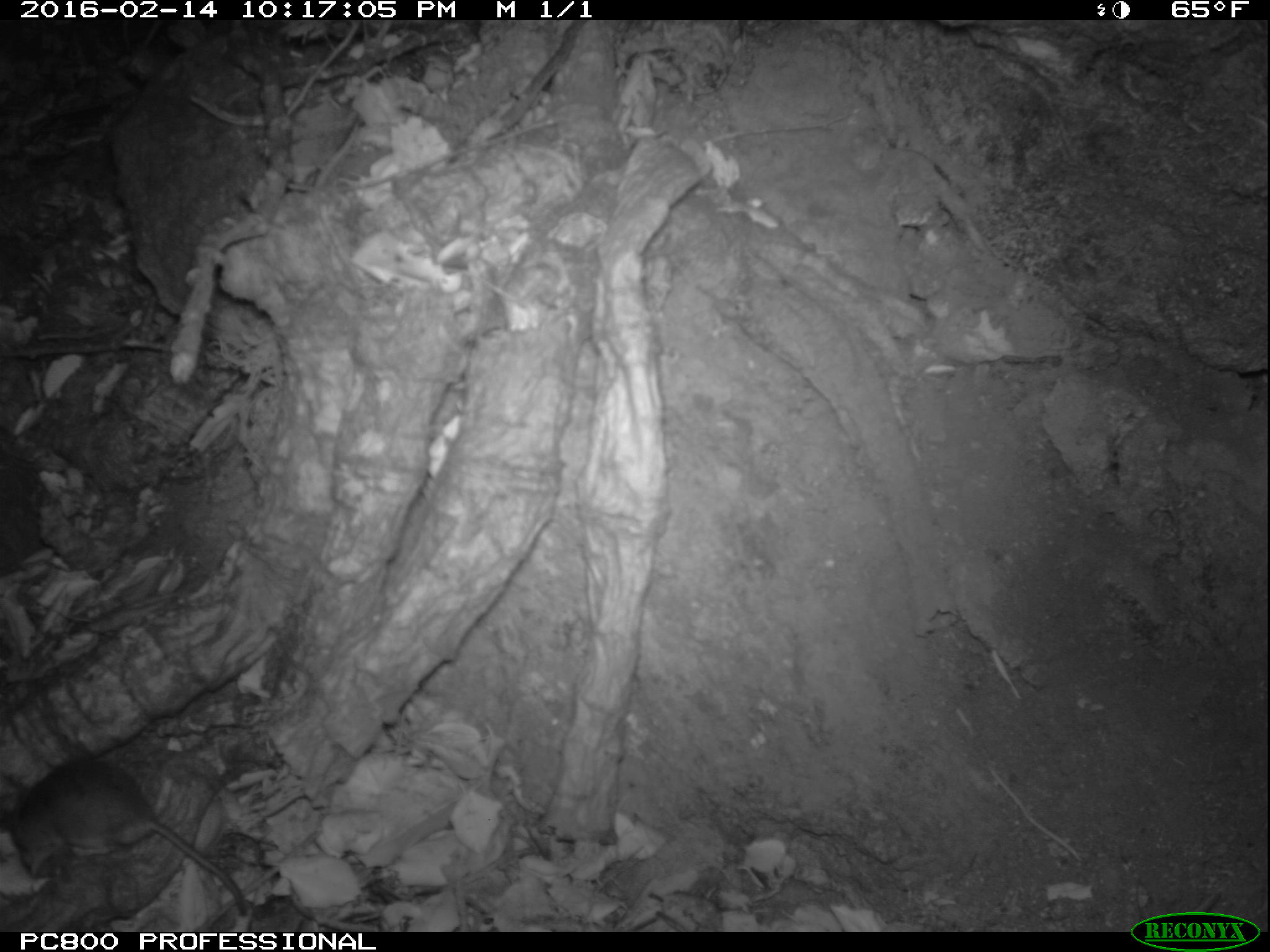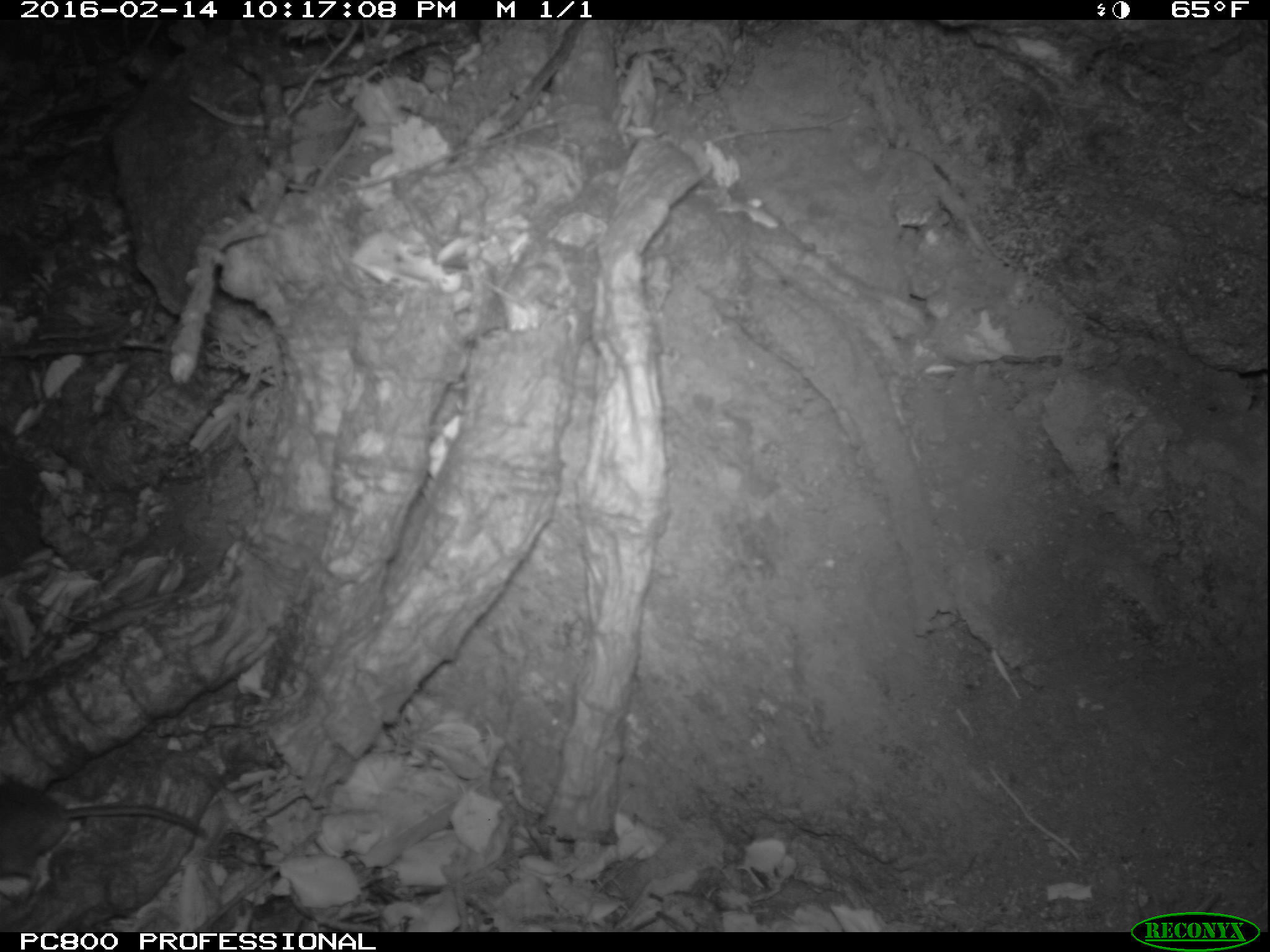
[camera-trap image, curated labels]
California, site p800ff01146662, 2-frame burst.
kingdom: Animalia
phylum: Chordata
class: Mammalia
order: Rodentia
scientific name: Rodentia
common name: rodent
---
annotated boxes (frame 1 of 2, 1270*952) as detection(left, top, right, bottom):
rodent: detection(8, 758, 246, 915)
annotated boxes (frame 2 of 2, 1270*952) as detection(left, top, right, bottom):
rodent: detection(0, 773, 205, 920)